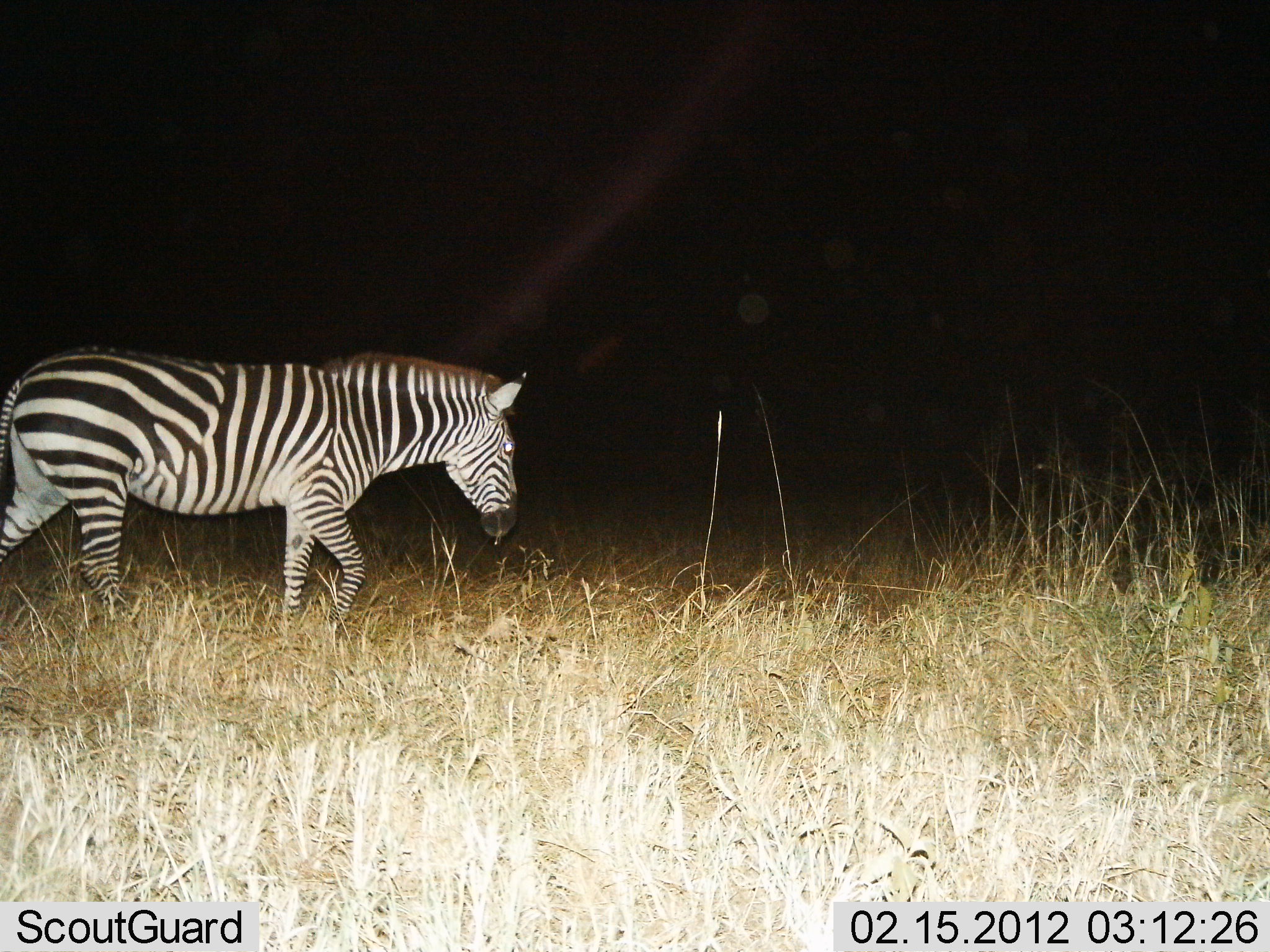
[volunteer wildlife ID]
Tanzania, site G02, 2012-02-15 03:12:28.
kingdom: Animalia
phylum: Chordata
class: Mammalia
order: Perissodactyla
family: Equidae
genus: Equus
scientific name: Equus quagga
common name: plains zebra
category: zebra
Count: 1.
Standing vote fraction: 18%.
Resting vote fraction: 0%.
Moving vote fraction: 94%.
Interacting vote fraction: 0%.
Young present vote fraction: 0%.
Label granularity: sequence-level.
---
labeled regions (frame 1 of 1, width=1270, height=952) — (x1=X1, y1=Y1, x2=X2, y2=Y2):
animal: (x1=0, y1=345, x2=528, y2=638)